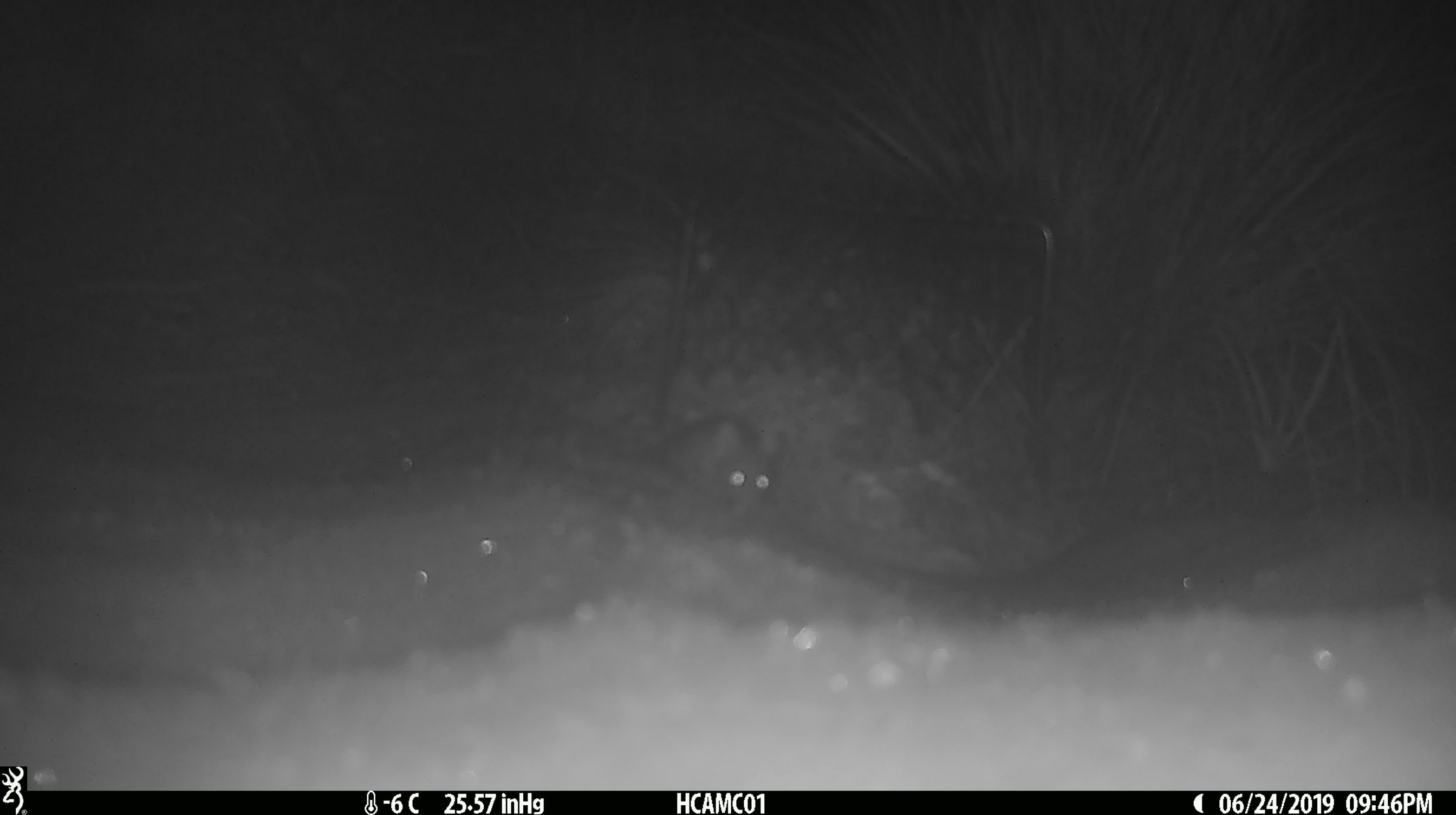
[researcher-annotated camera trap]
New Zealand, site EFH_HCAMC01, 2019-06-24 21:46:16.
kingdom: Animalia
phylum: Chordata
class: Mammalia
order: Rodentia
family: Muridae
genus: Mus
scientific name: Mus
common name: mouse